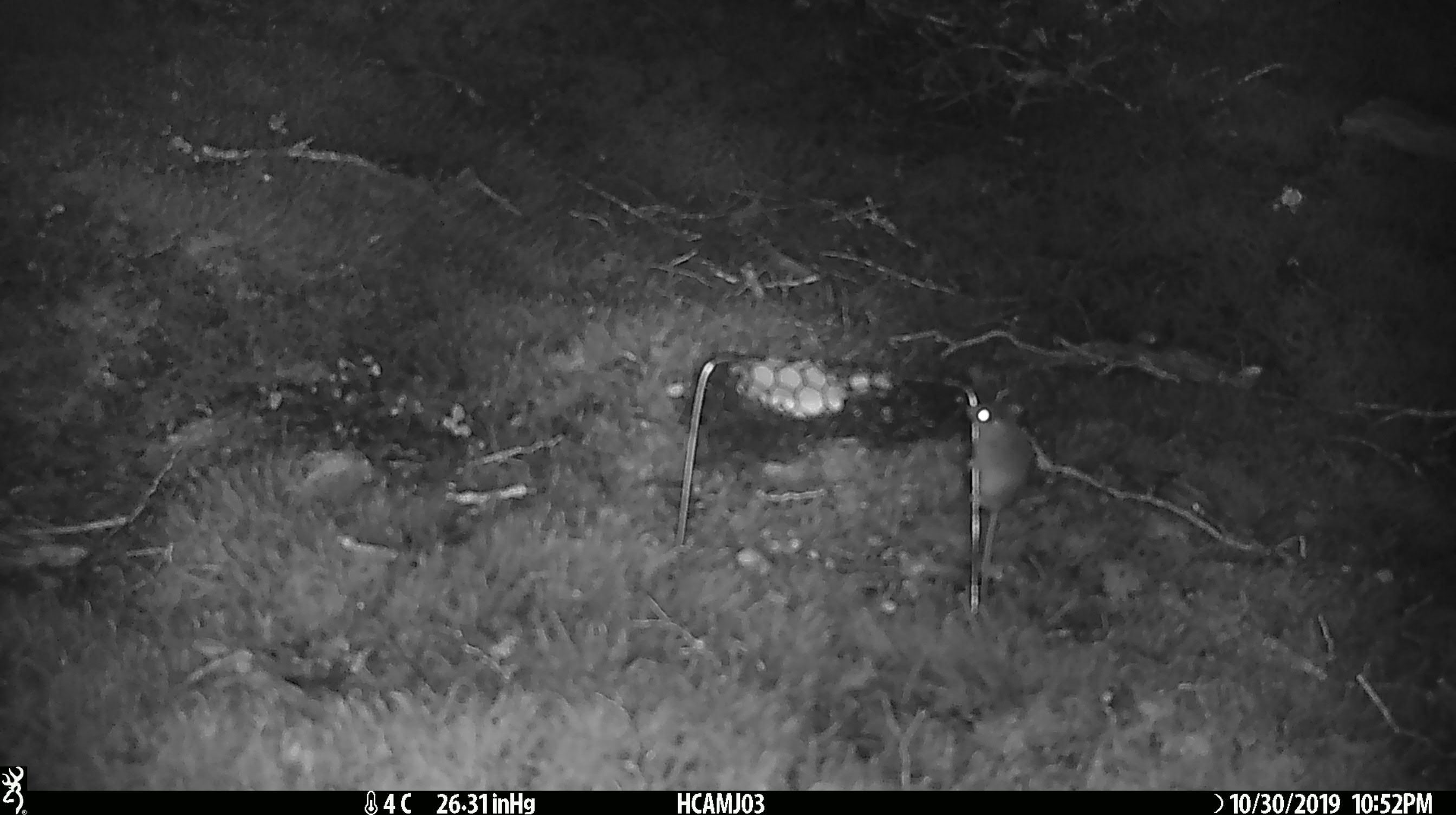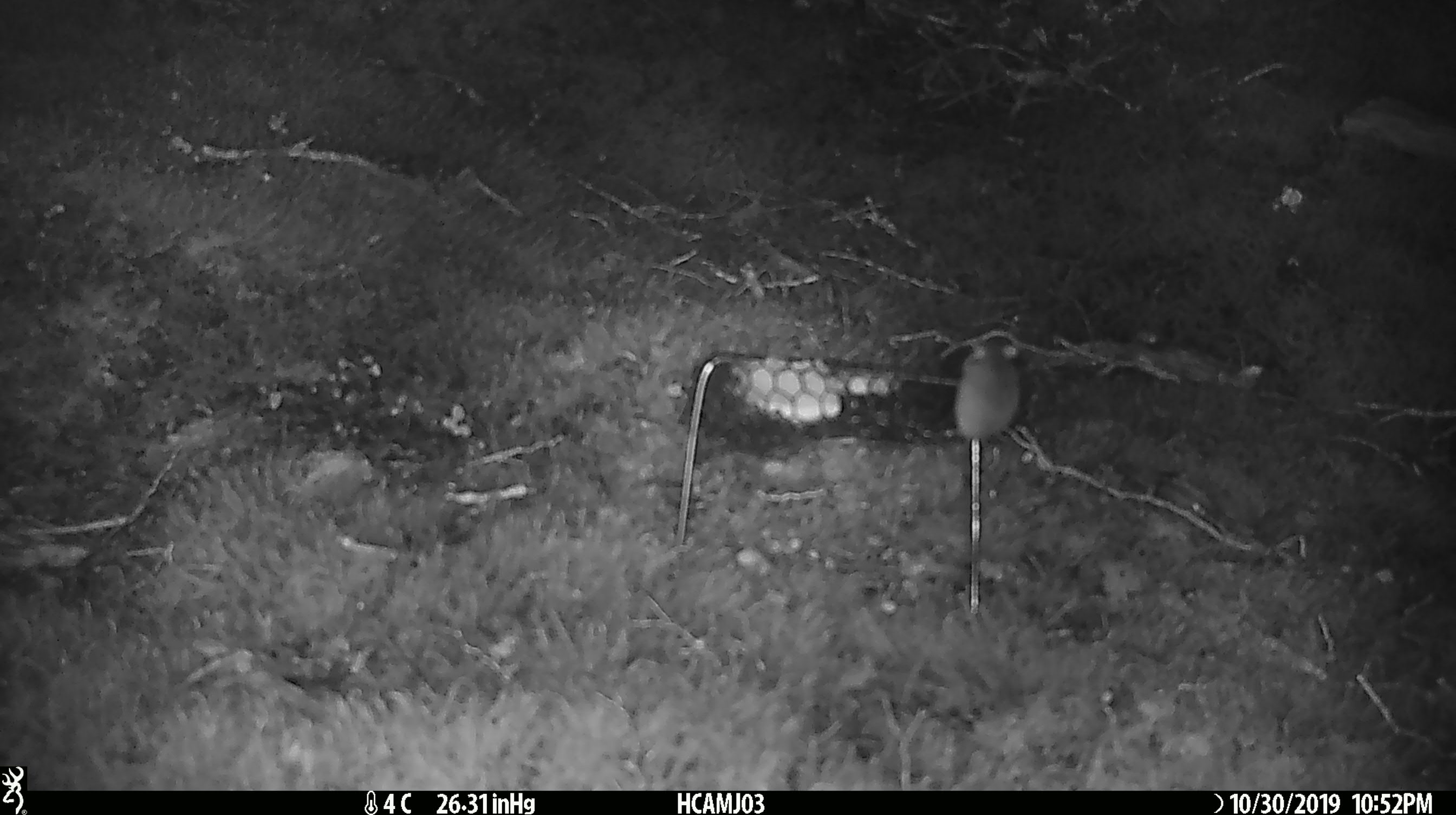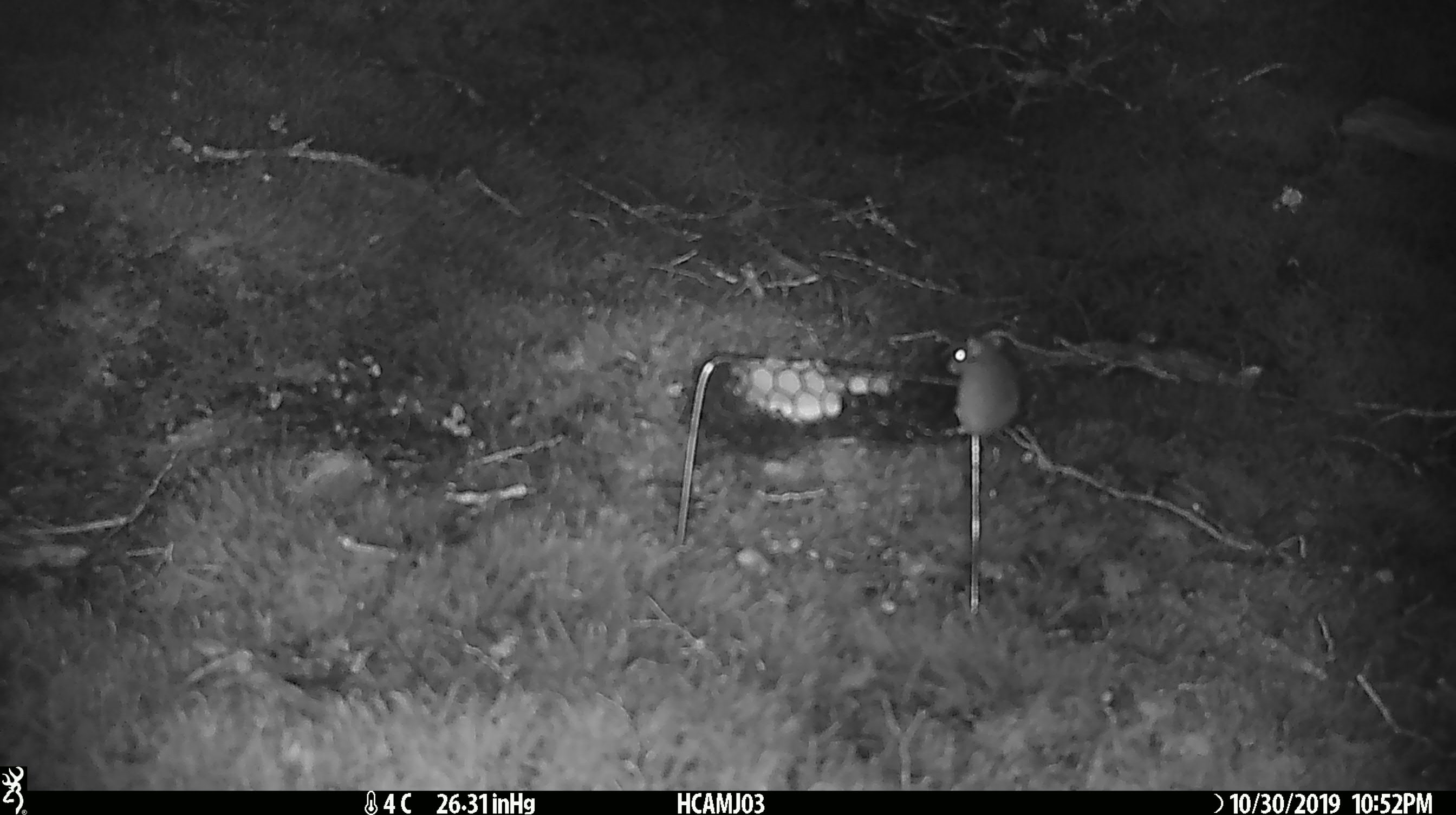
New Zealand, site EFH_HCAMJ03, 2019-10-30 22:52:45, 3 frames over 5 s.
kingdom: Animalia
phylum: Chordata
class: Mammalia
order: Rodentia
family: Muridae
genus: Mus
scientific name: Mus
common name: mouse